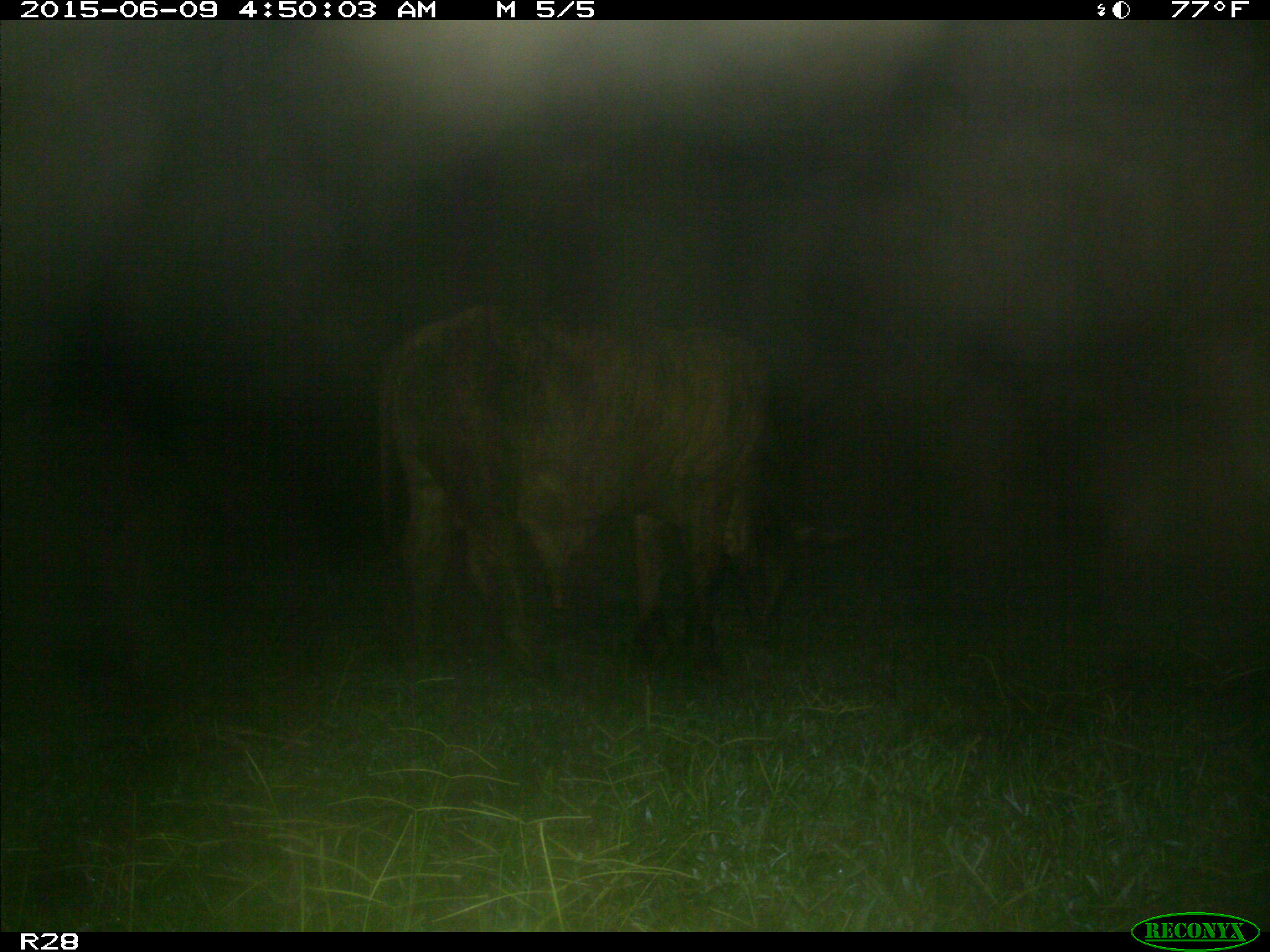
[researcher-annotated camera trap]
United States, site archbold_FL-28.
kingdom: Animalia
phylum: Chordata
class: Mammalia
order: Artiodactyla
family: Bovidae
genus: Bos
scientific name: Bos taurus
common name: domestic cow